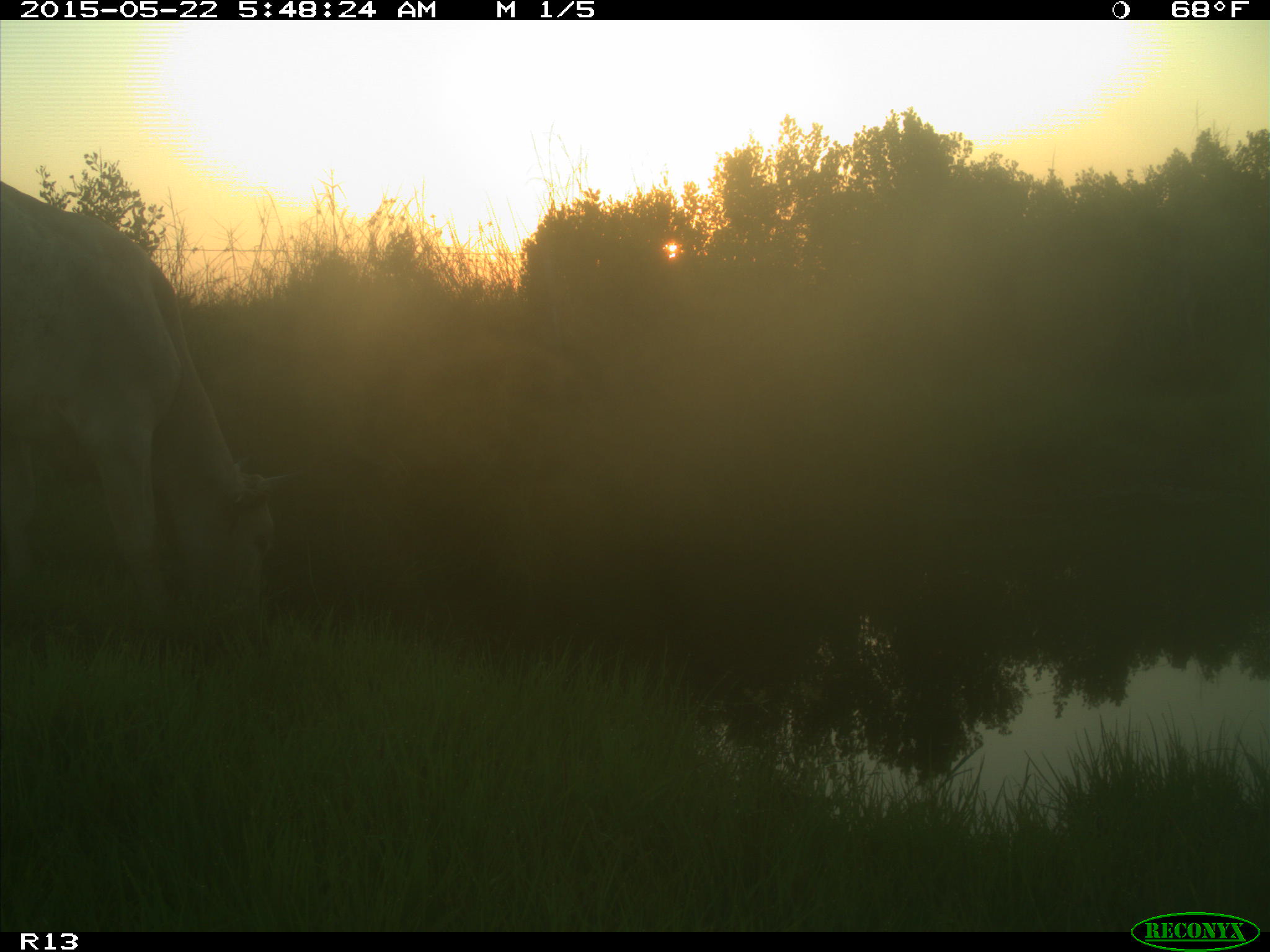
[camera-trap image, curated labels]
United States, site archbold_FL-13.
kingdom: Animalia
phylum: Chordata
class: Mammalia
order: Artiodactyla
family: Bovidae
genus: Bos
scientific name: Bos taurus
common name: domestic cow